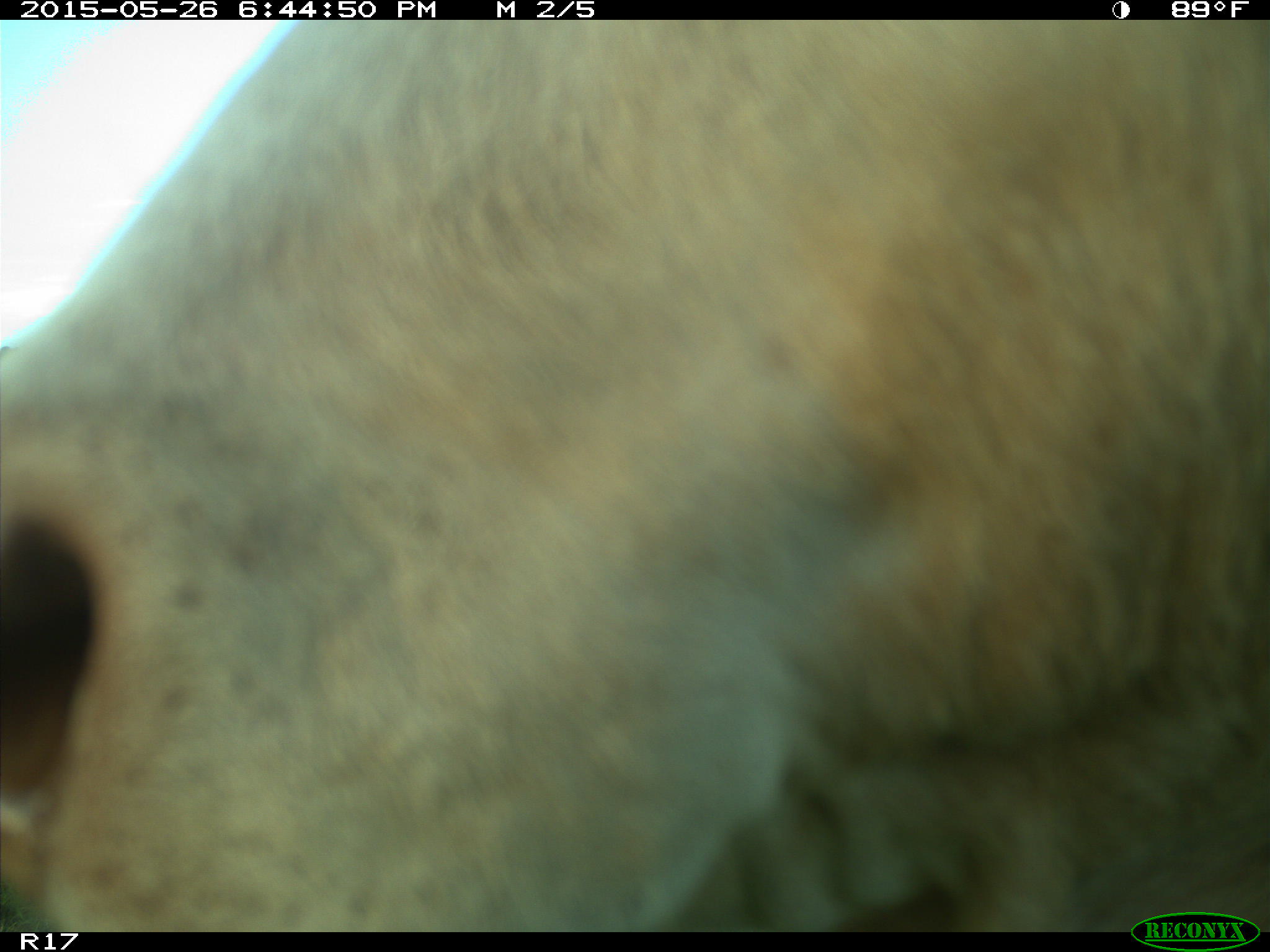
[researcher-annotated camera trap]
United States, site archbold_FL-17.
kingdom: Animalia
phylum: Chordata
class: Mammalia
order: Artiodactyla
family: Bovidae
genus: Bos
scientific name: Bos taurus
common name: domestic cow